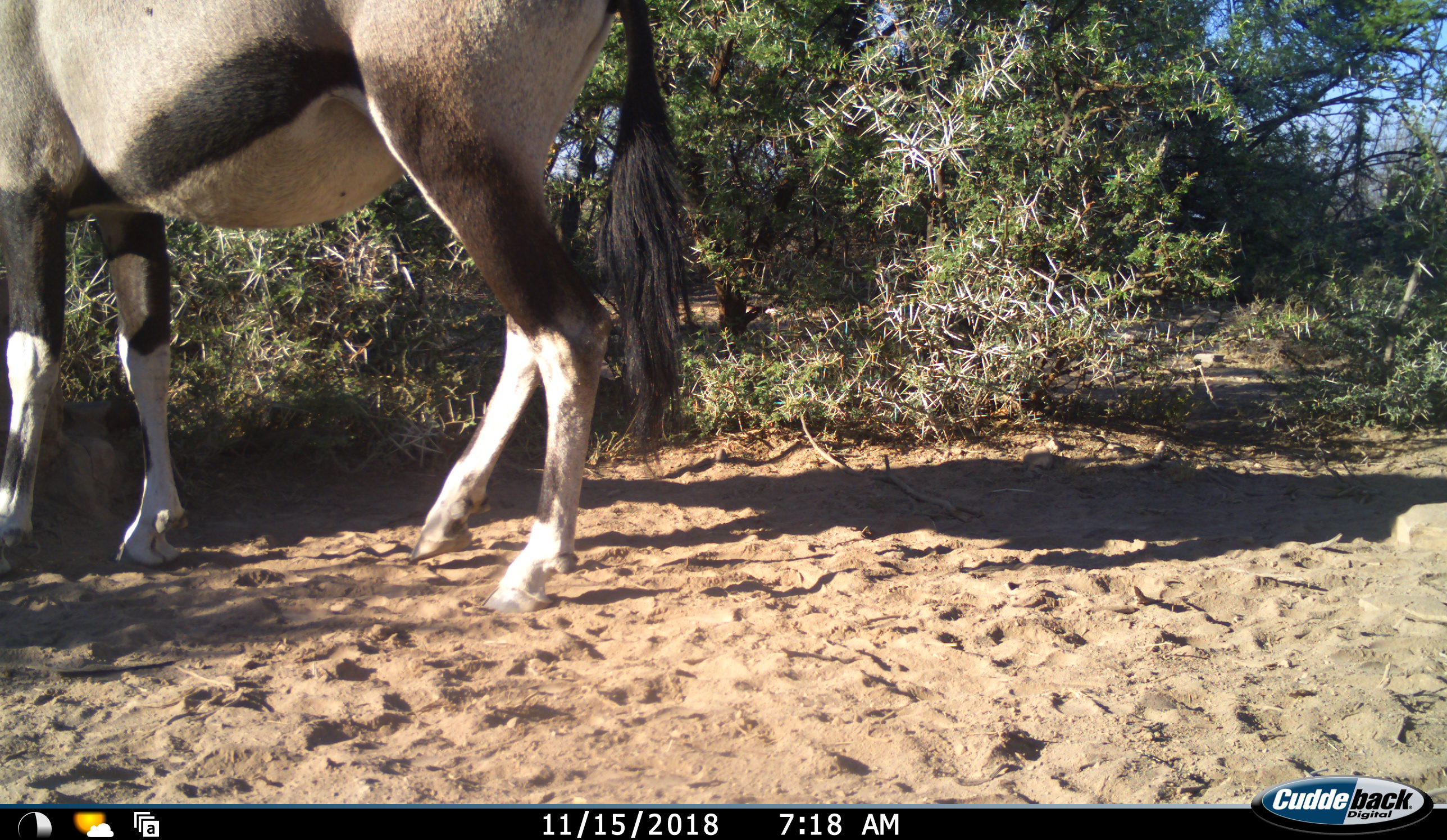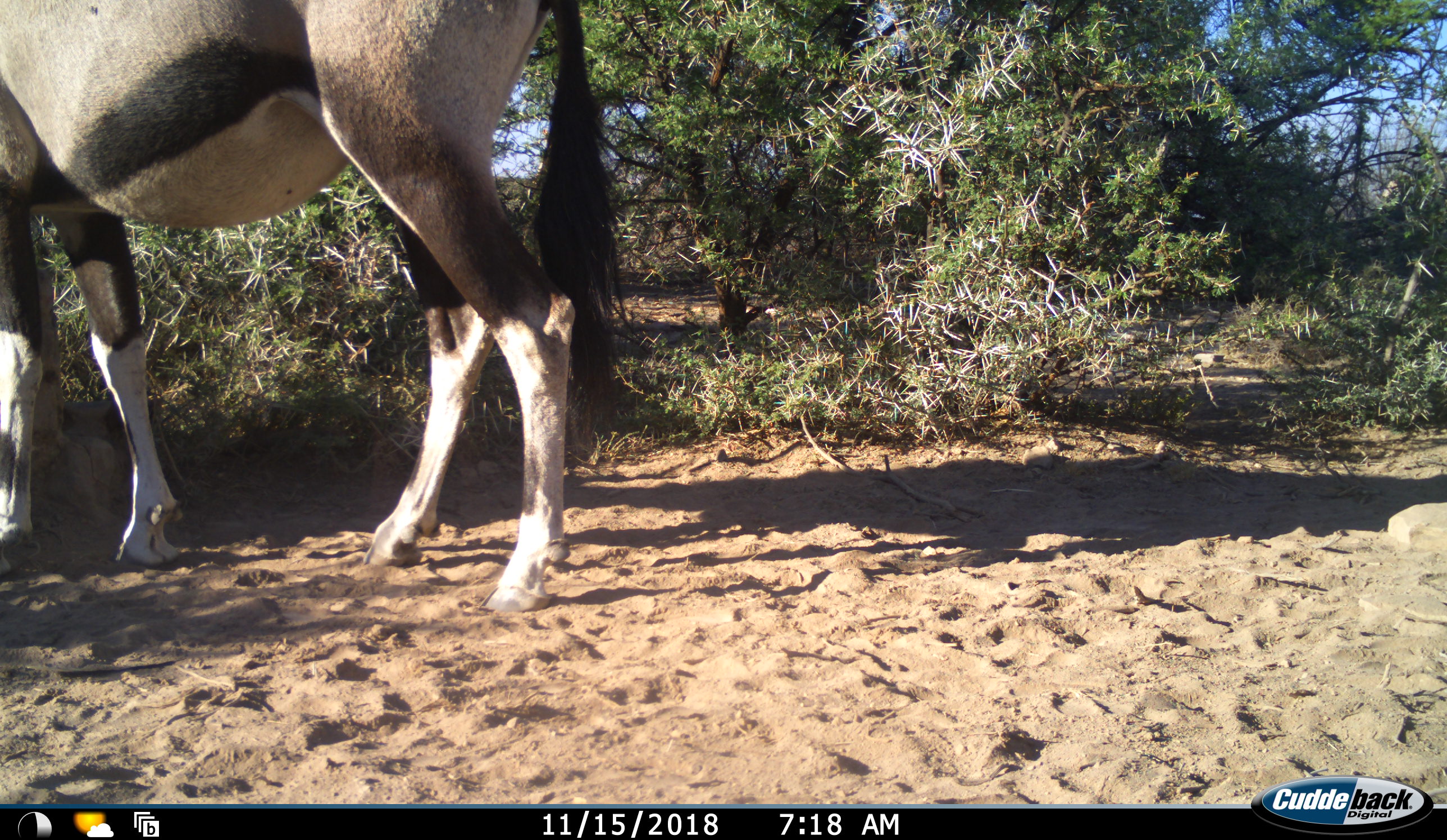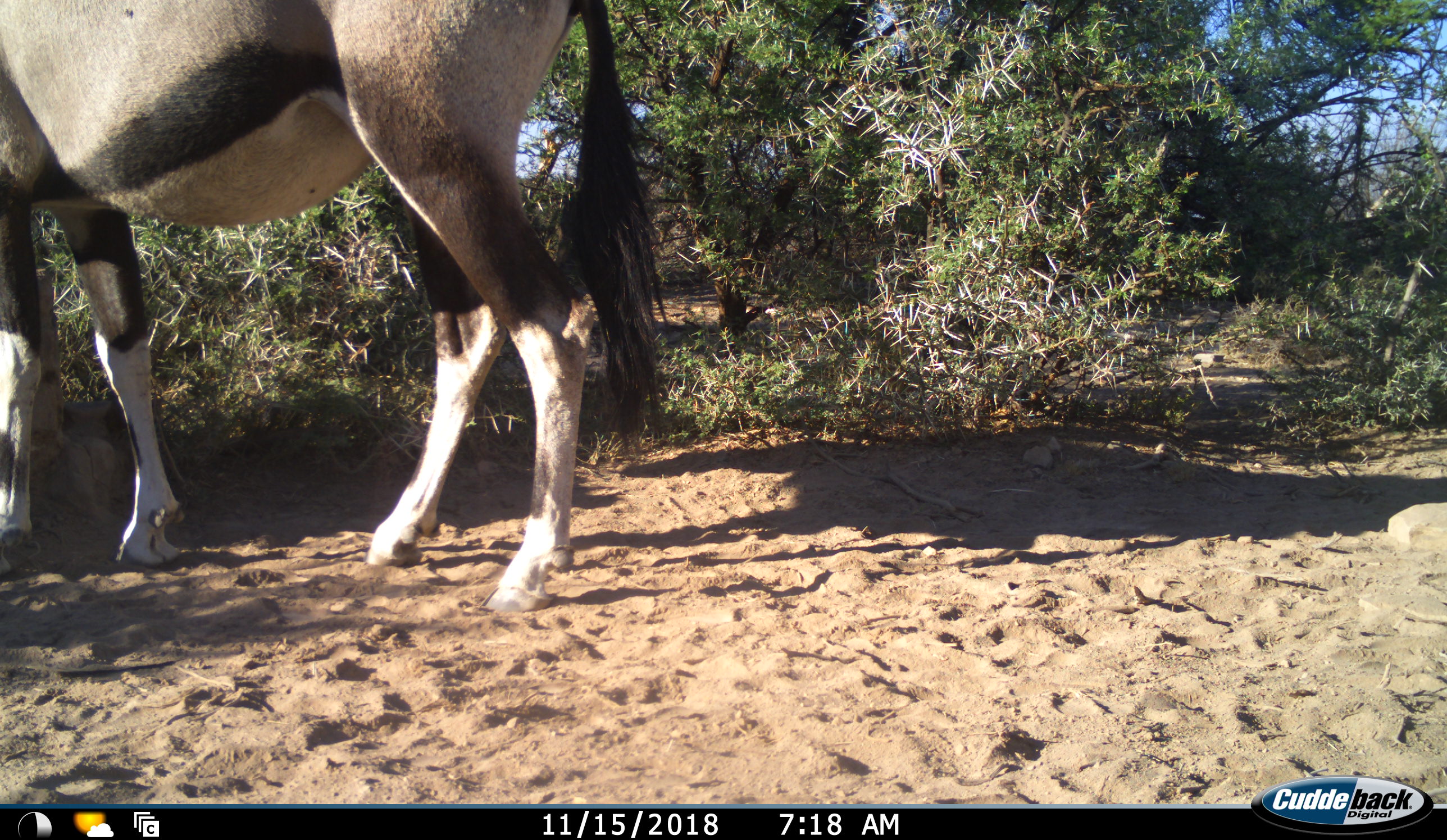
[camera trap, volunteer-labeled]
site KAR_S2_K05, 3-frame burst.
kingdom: Animalia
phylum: Chordata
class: Mammalia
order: Artiodactyla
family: Bovidae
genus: Oryx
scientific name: Oryx gazella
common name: gemsbok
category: oryx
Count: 2.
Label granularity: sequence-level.